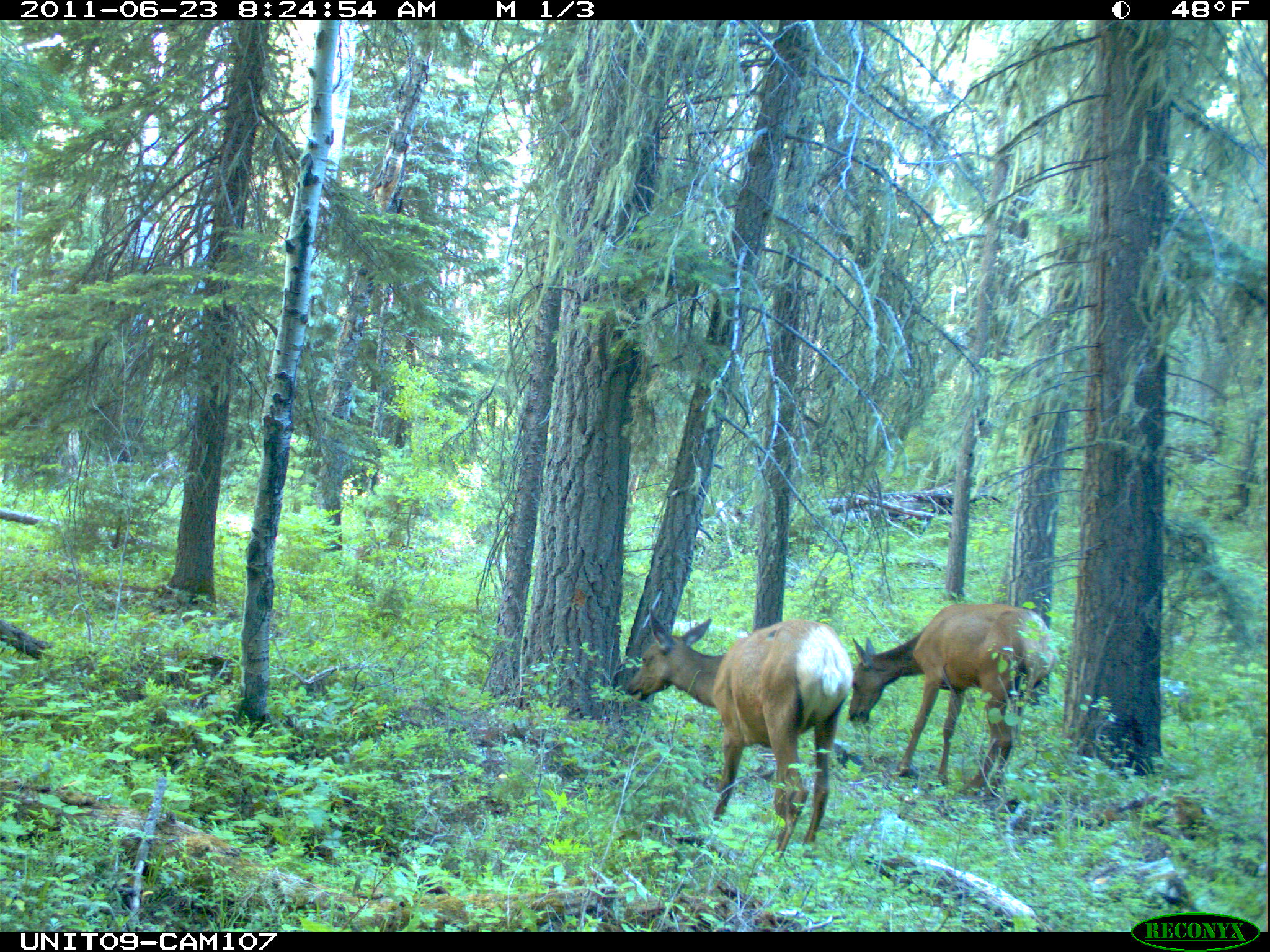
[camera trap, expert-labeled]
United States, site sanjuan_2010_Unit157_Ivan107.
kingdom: Animalia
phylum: Chordata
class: Mammalia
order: Artiodactyla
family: Cervidae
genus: Cervus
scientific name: Cervus elaphus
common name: red deer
Cervus elaphus (red deer).